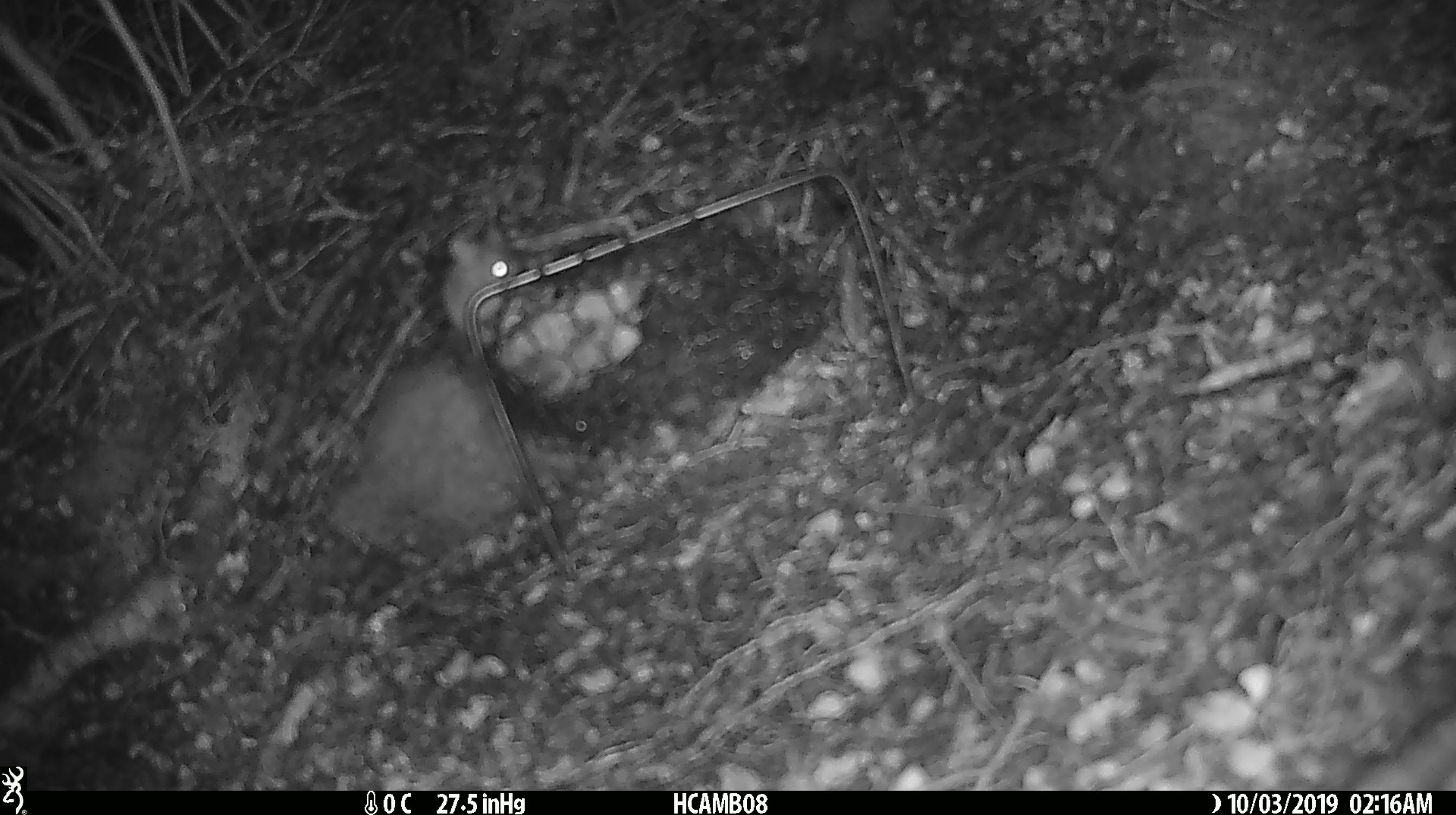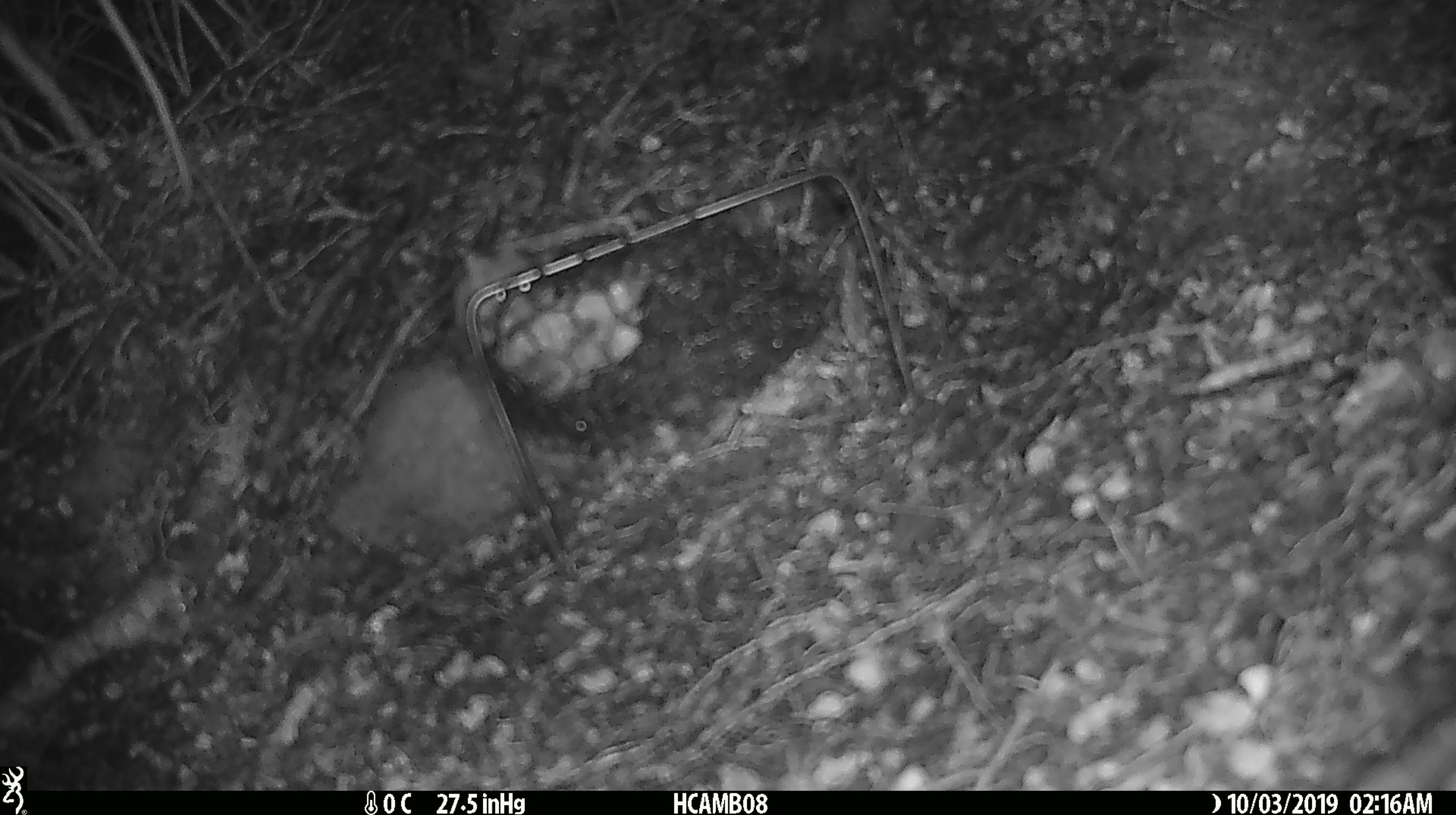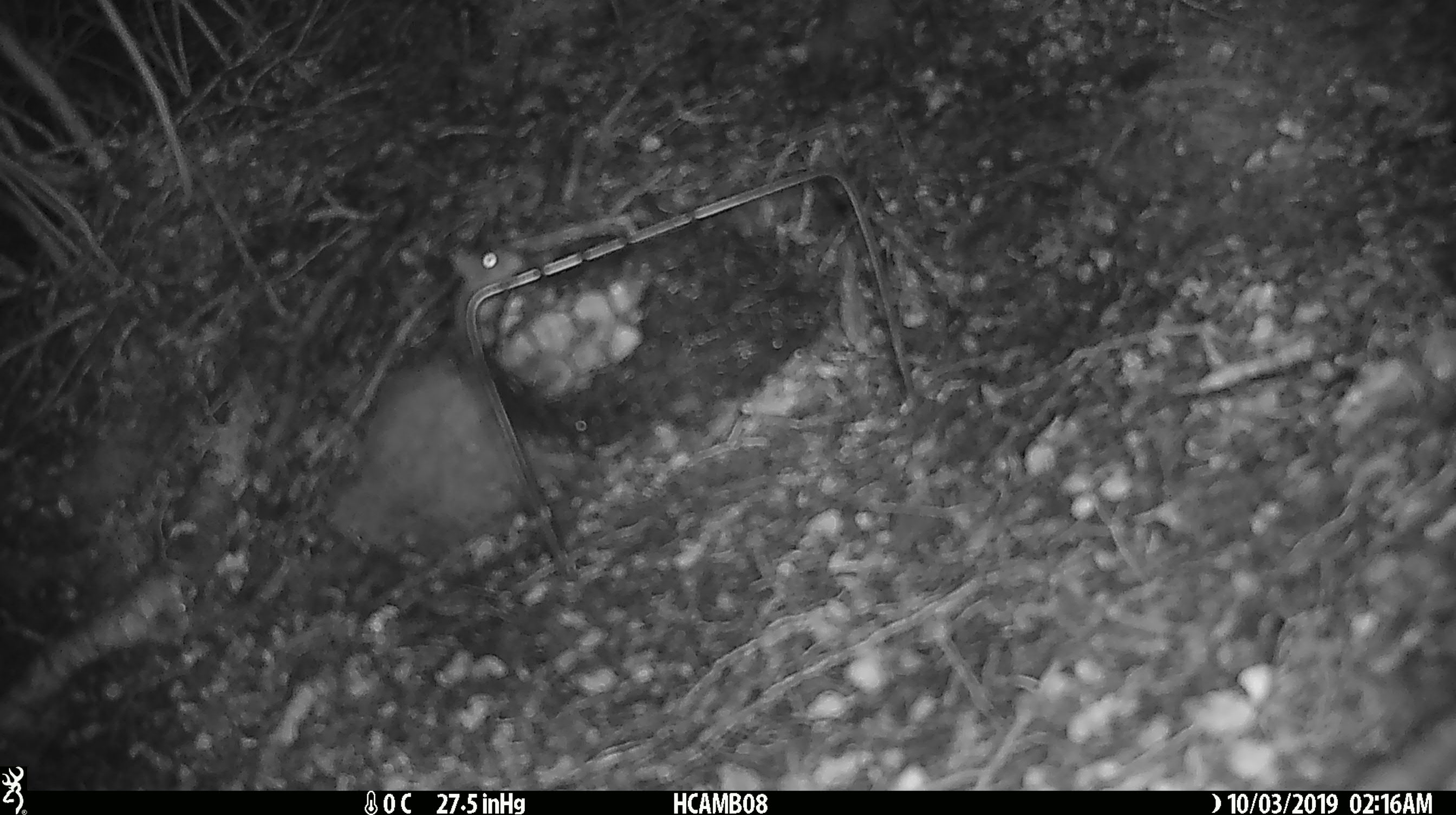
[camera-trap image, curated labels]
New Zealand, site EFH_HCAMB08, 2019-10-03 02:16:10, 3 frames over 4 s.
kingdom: Animalia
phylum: Chordata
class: Mammalia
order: Rodentia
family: Muridae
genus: Mus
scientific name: Mus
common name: mouse